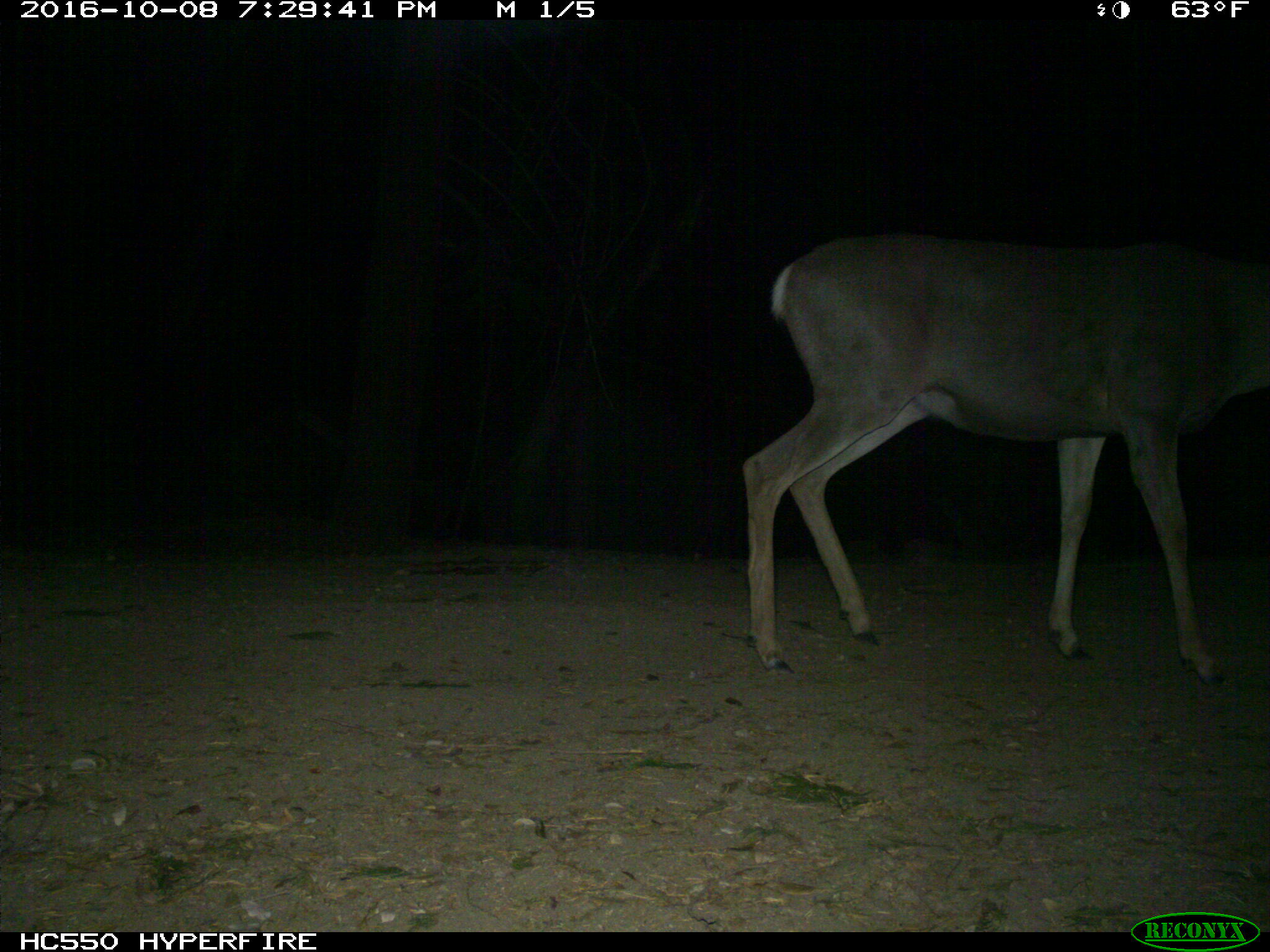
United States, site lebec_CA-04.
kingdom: Animalia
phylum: Chordata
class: Mammalia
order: Artiodactyla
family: Cervidae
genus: Odocoileus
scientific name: Odocoileus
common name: deer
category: unidentified deer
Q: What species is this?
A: Unidentified deer (deer) (Odocoileus).